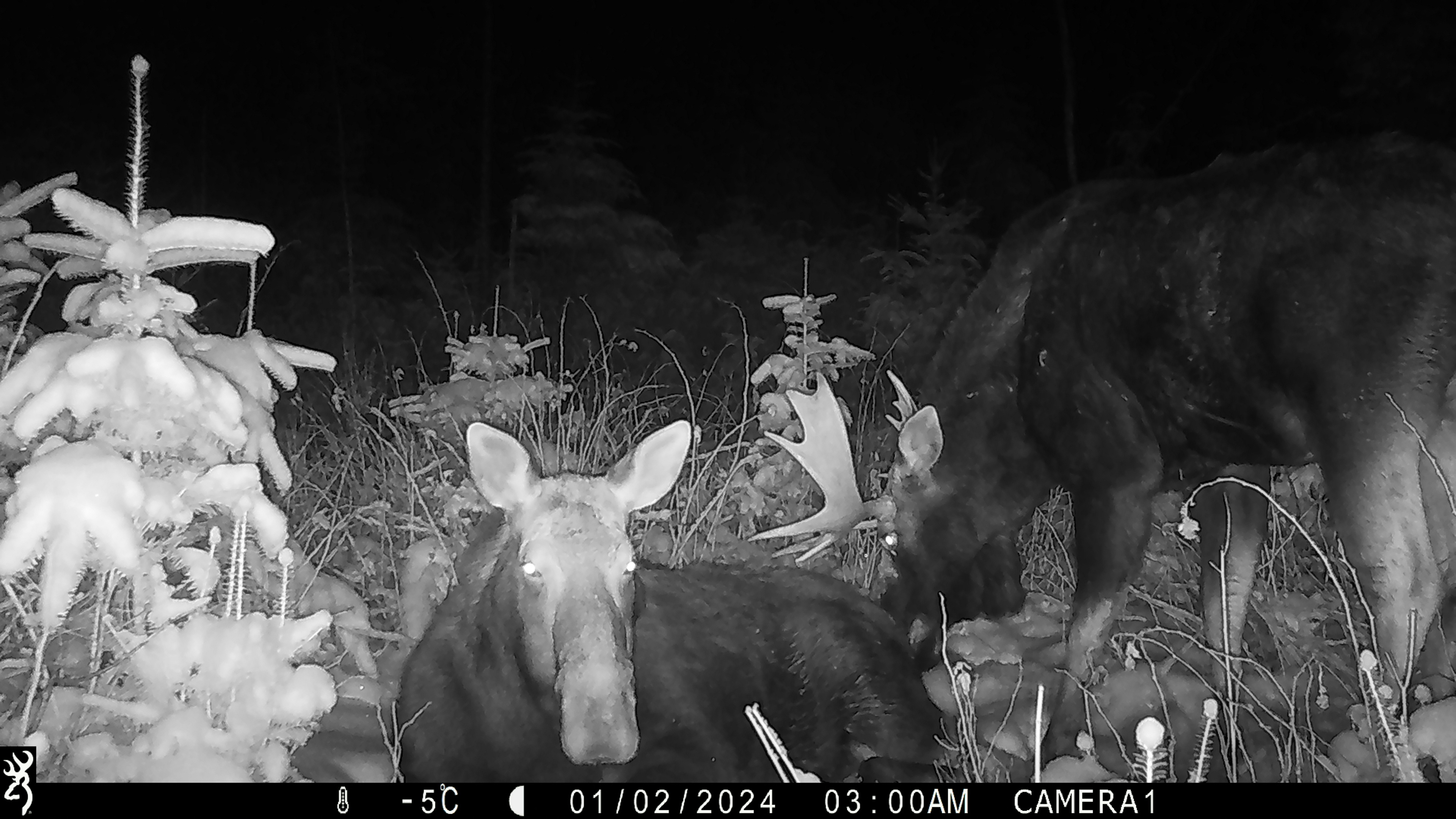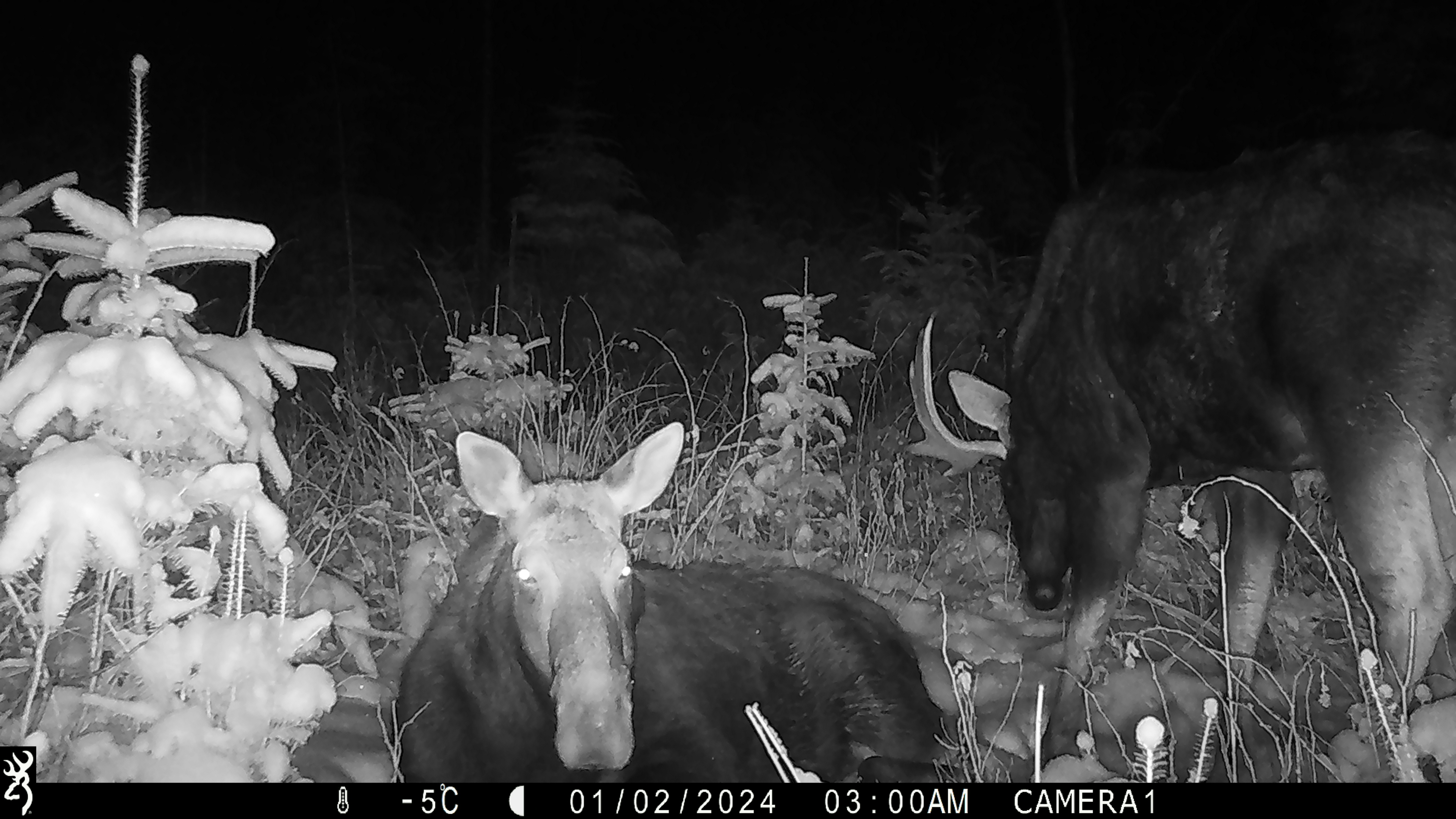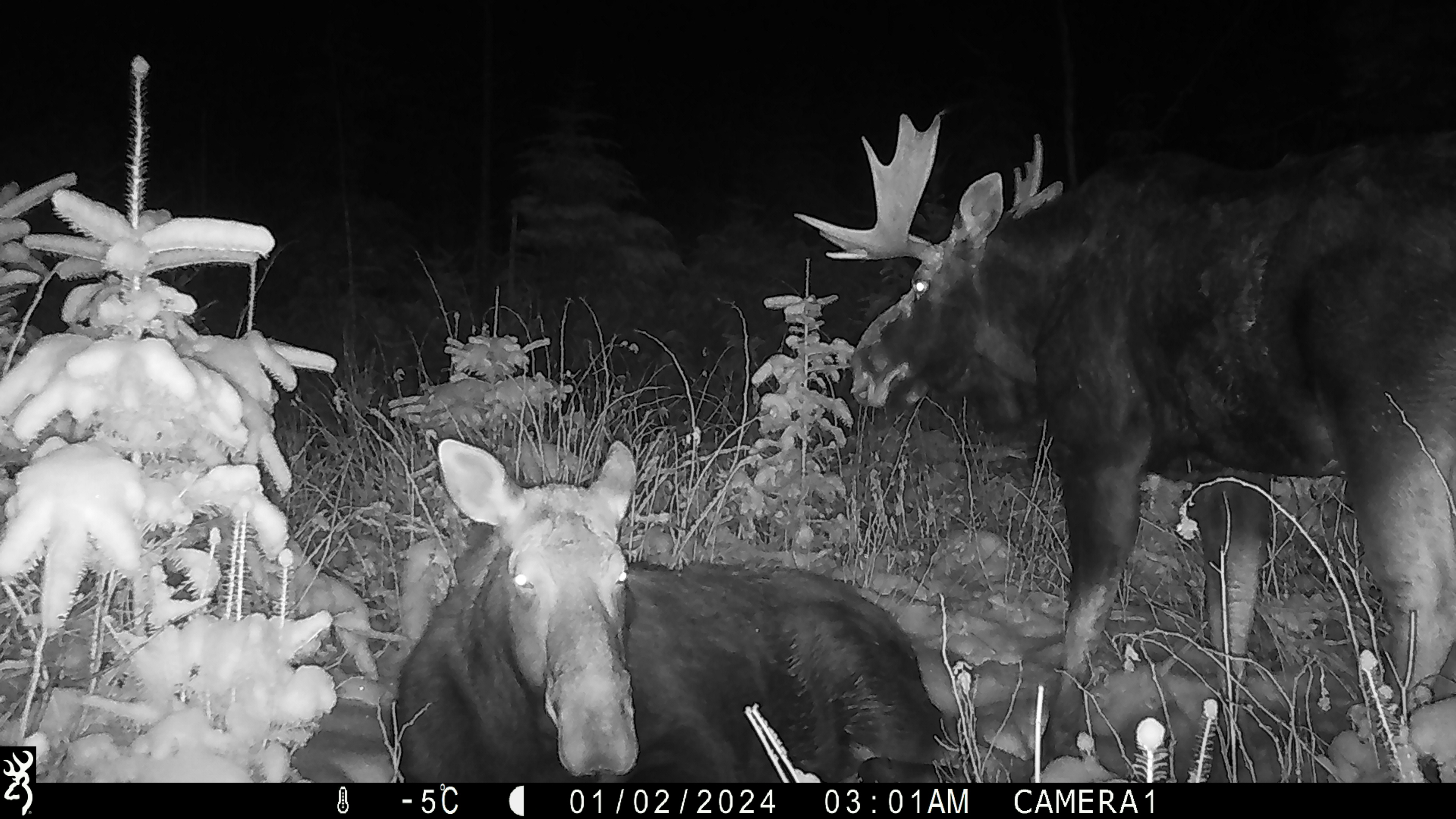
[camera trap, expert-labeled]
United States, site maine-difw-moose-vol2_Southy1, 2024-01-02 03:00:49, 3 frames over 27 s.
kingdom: Animalia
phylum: Chordata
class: Mammalia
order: Artiodactyla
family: Cervidae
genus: Alces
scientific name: Alces alces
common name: moose